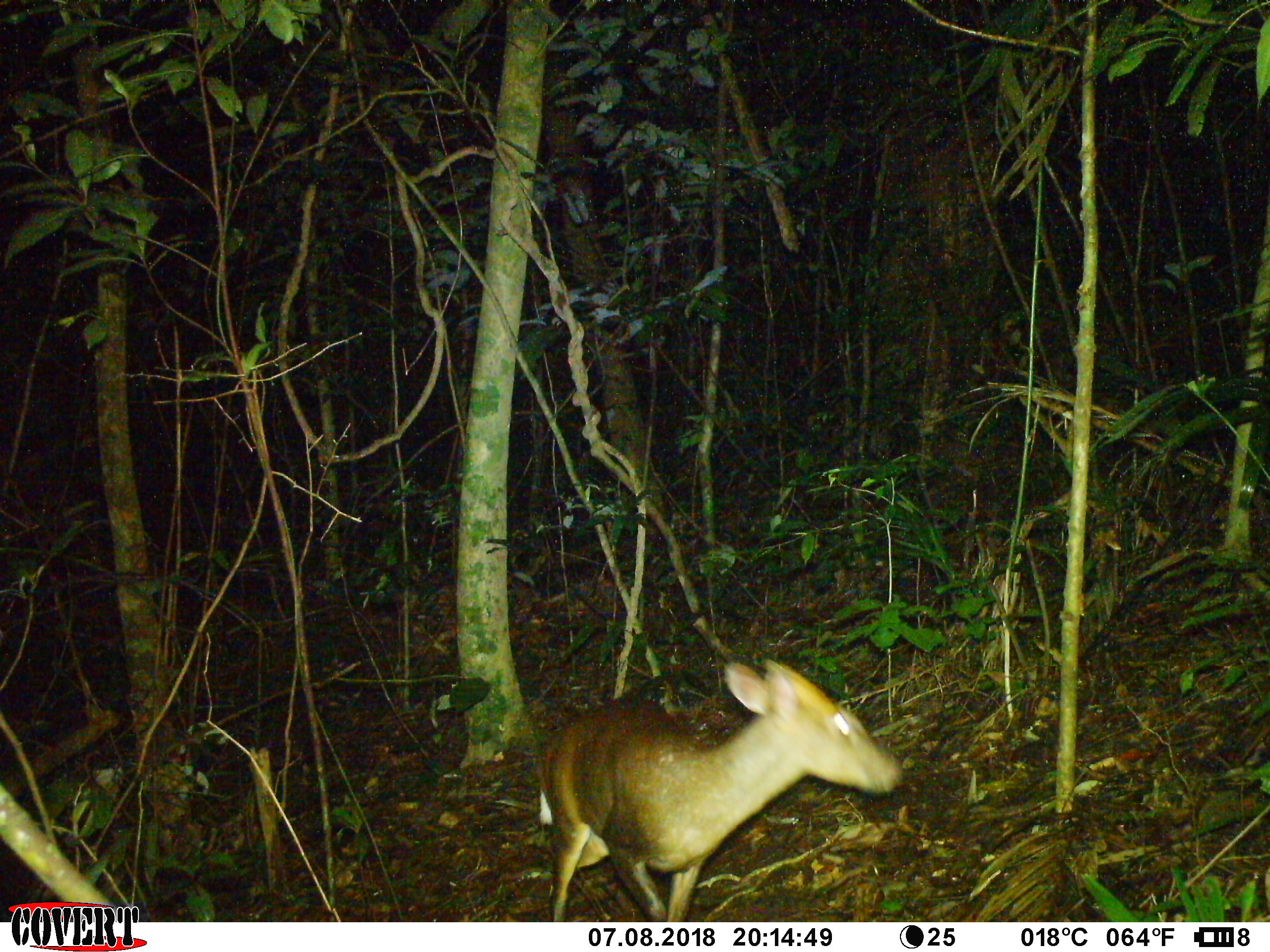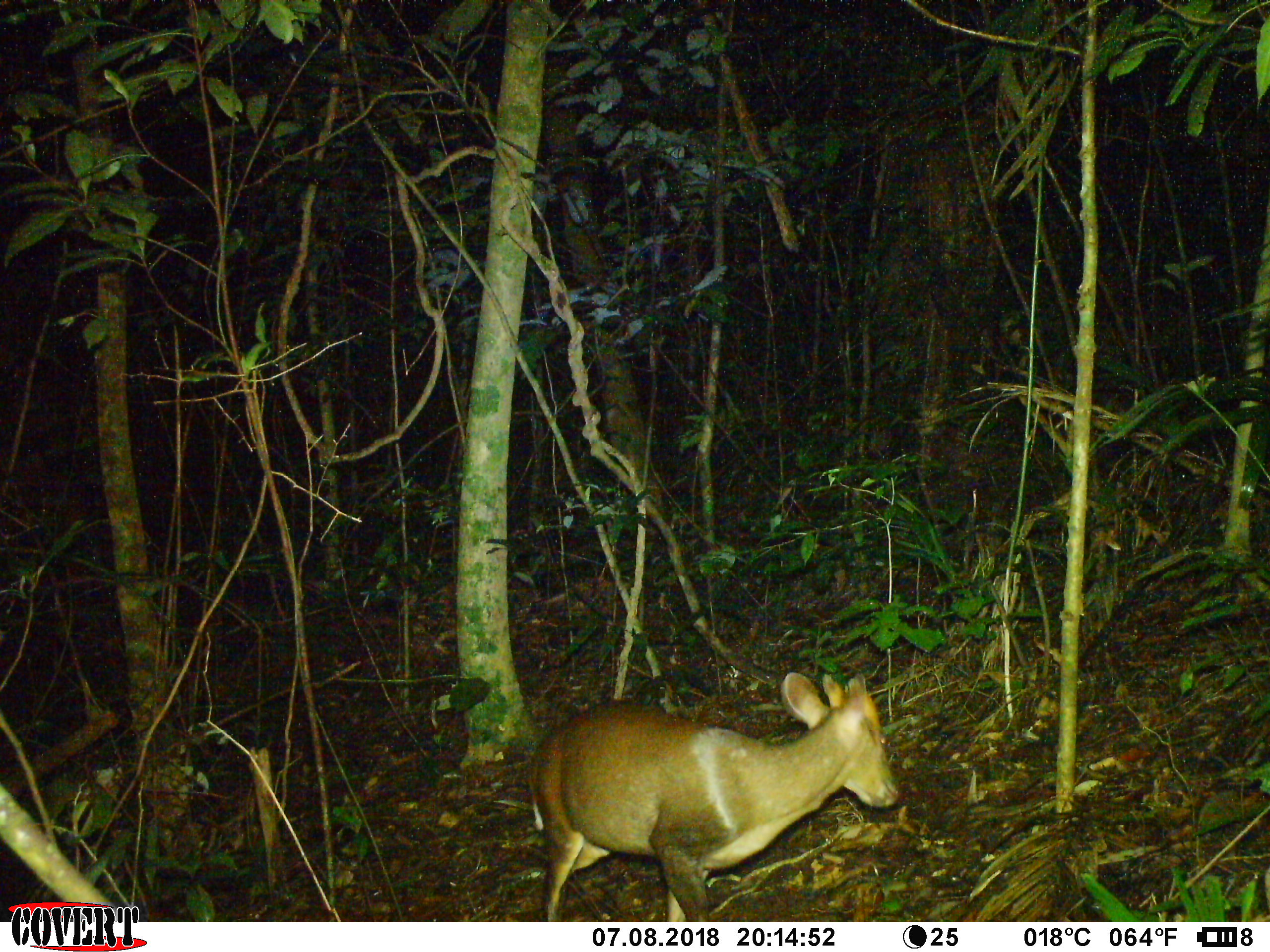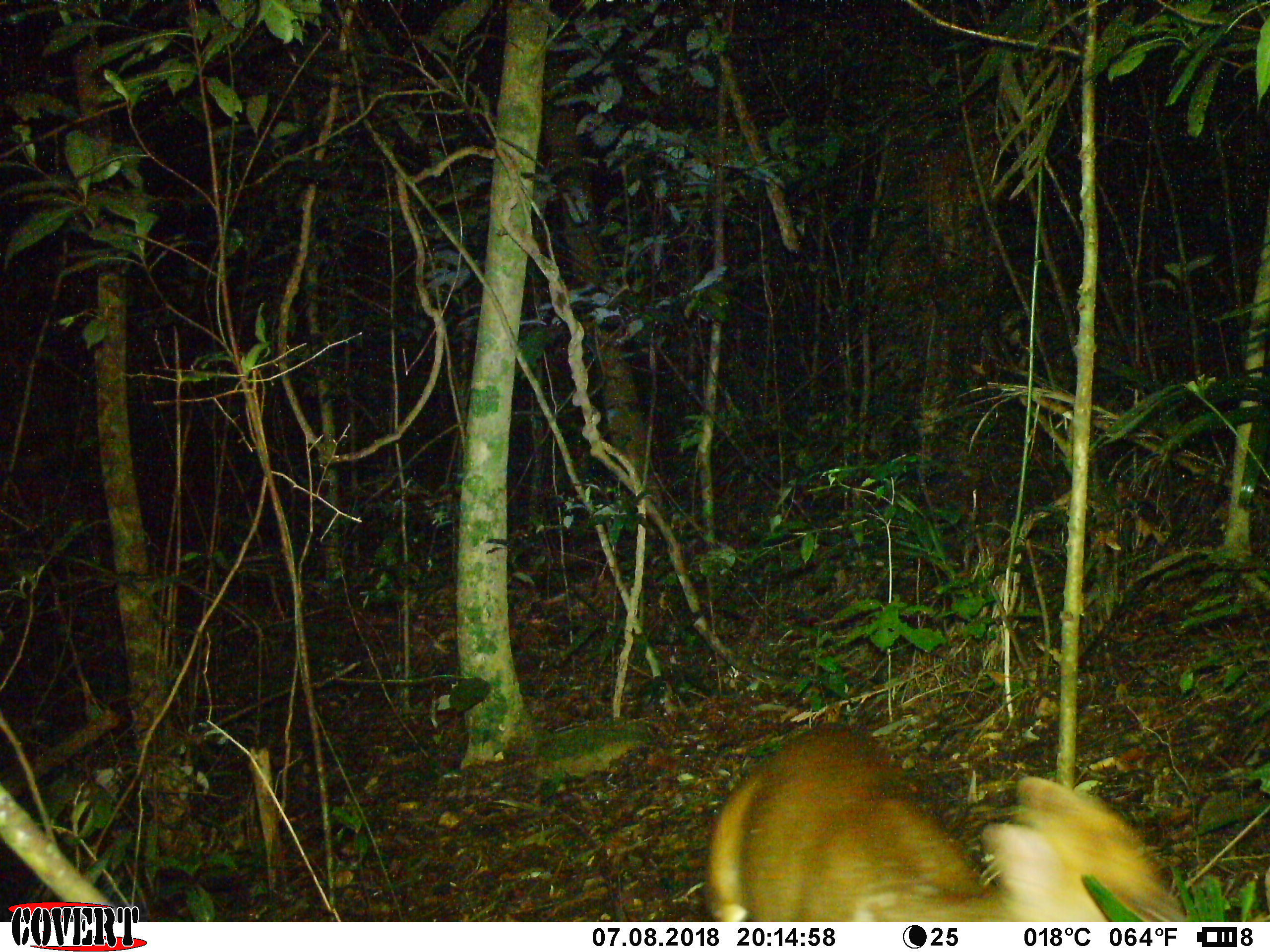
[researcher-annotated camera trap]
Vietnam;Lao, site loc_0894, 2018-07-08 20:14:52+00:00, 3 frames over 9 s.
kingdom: Animalia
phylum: Chordata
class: Mammalia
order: Artiodactyla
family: Cervidae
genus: Muntiacus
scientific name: Muntiacus rooseveltorum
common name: roosevelt's muntjac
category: roosevelts muntjac group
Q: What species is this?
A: Roosevelts muntjac group (roosevelt's muntjac) (Muntiacus rooseveltorum).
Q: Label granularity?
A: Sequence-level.